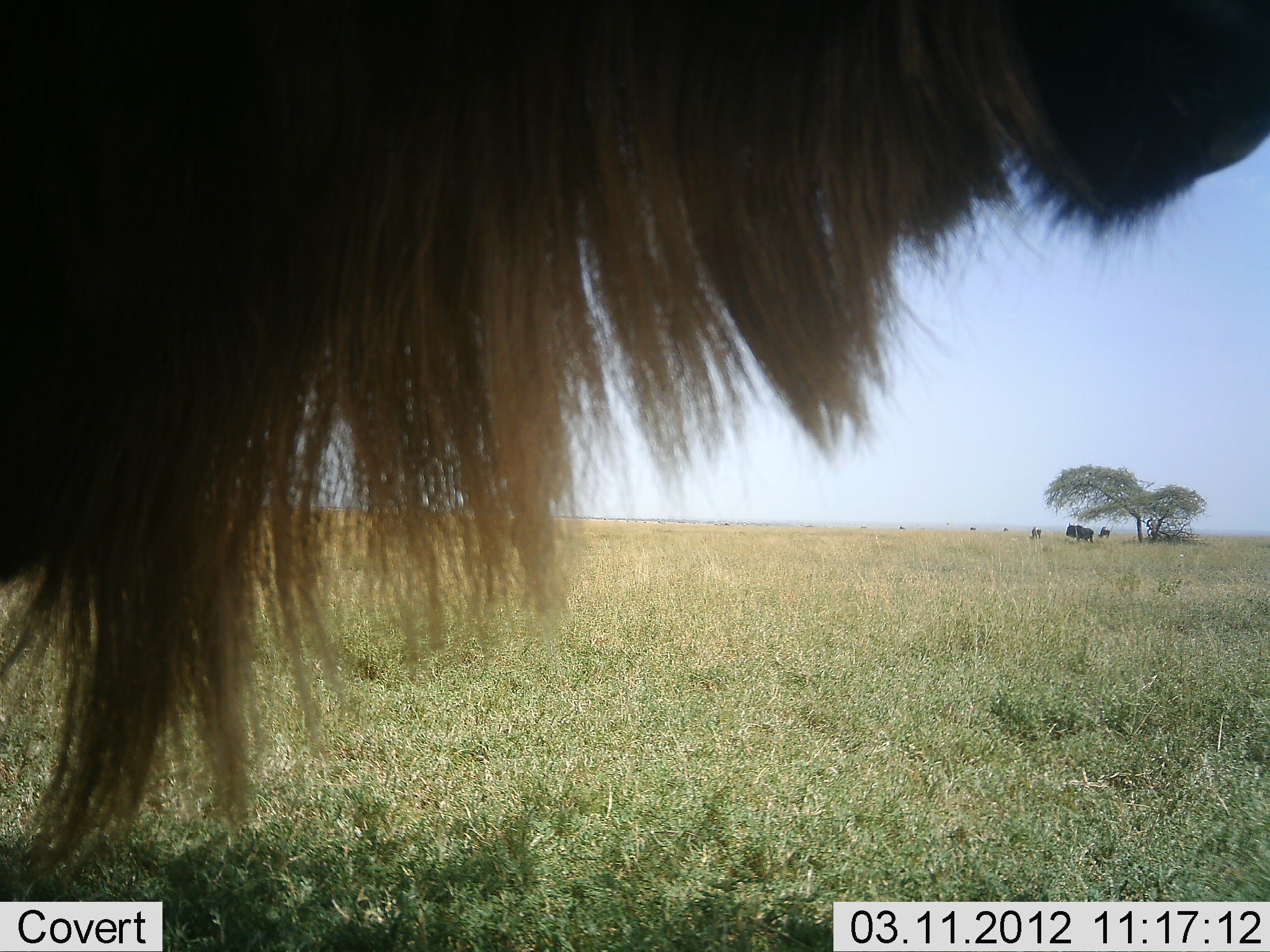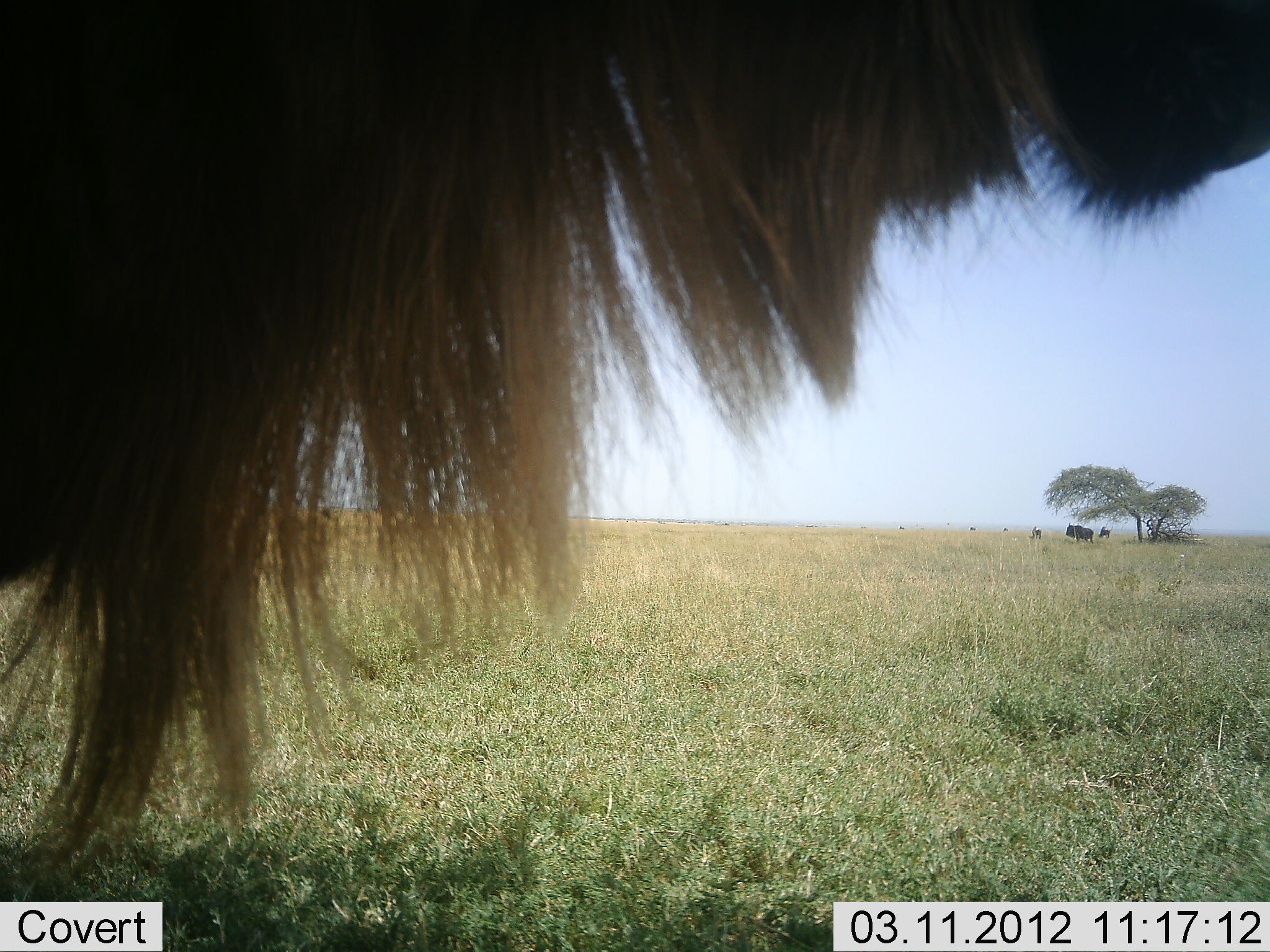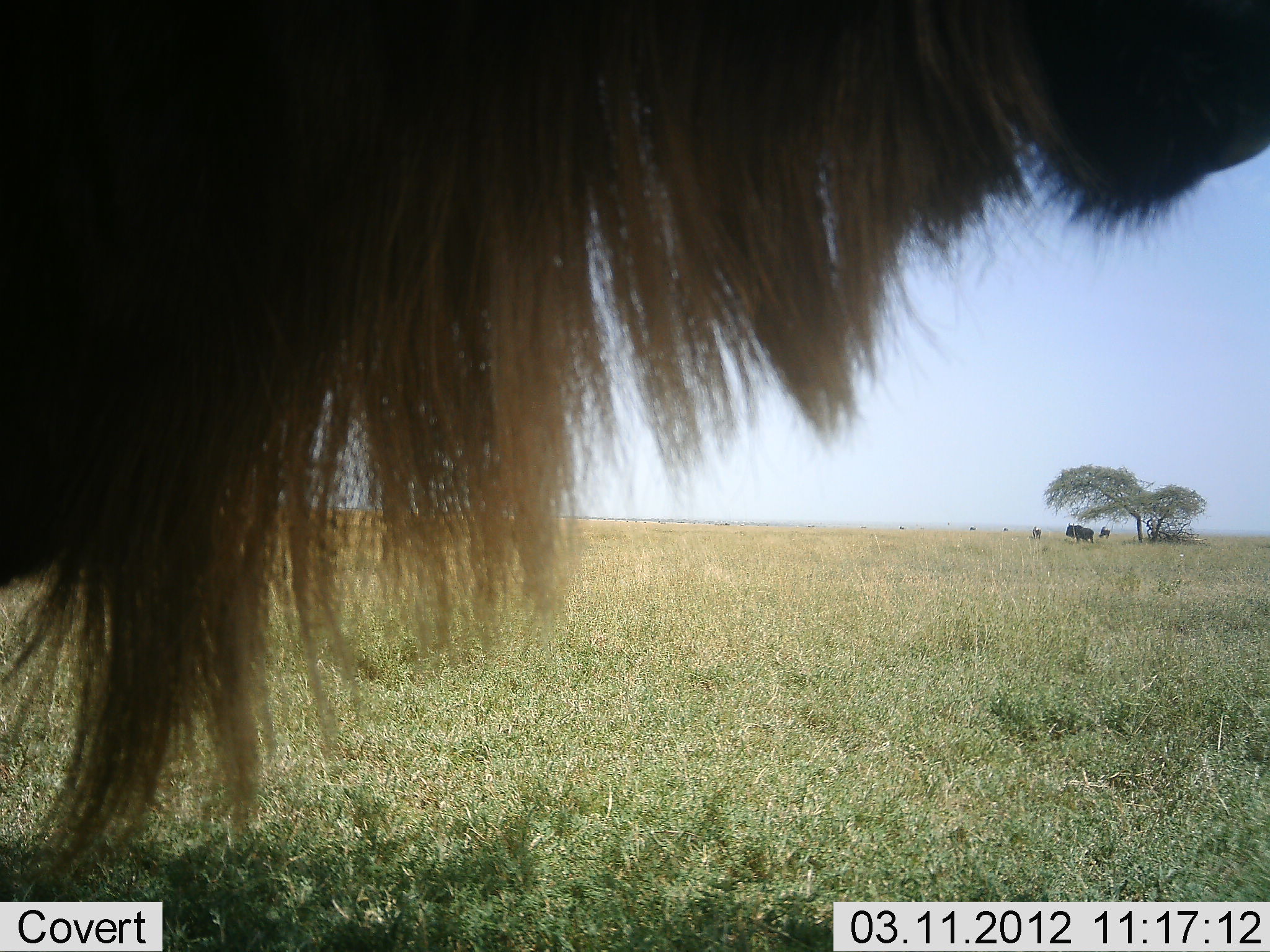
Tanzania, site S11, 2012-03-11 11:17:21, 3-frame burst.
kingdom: Animalia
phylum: Chordata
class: Mammalia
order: Artiodactyla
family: Bovidae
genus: Connochaetes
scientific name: Connochaetes taurinus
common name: blue wildebeest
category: wildebeest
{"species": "wildebeest (blue wildebeest) (Connochaetes taurinus)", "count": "1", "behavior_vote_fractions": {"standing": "83%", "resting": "8%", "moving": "12%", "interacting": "0%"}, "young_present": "0%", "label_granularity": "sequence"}